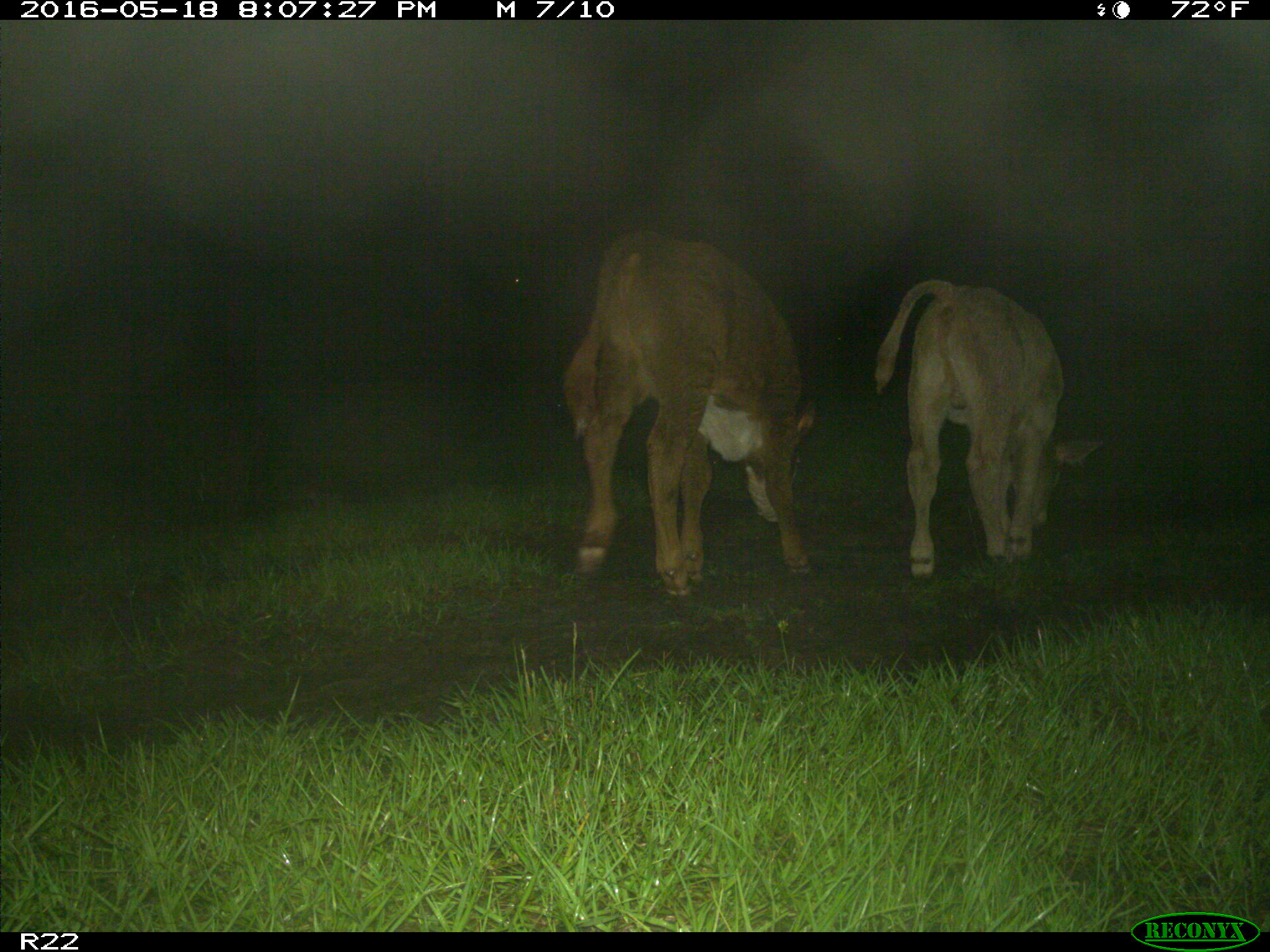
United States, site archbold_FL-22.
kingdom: Animalia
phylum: Chordata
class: Mammalia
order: Artiodactyla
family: Bovidae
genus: Bos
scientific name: Bos taurus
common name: domestic cow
Bos taurus (domestic cow).